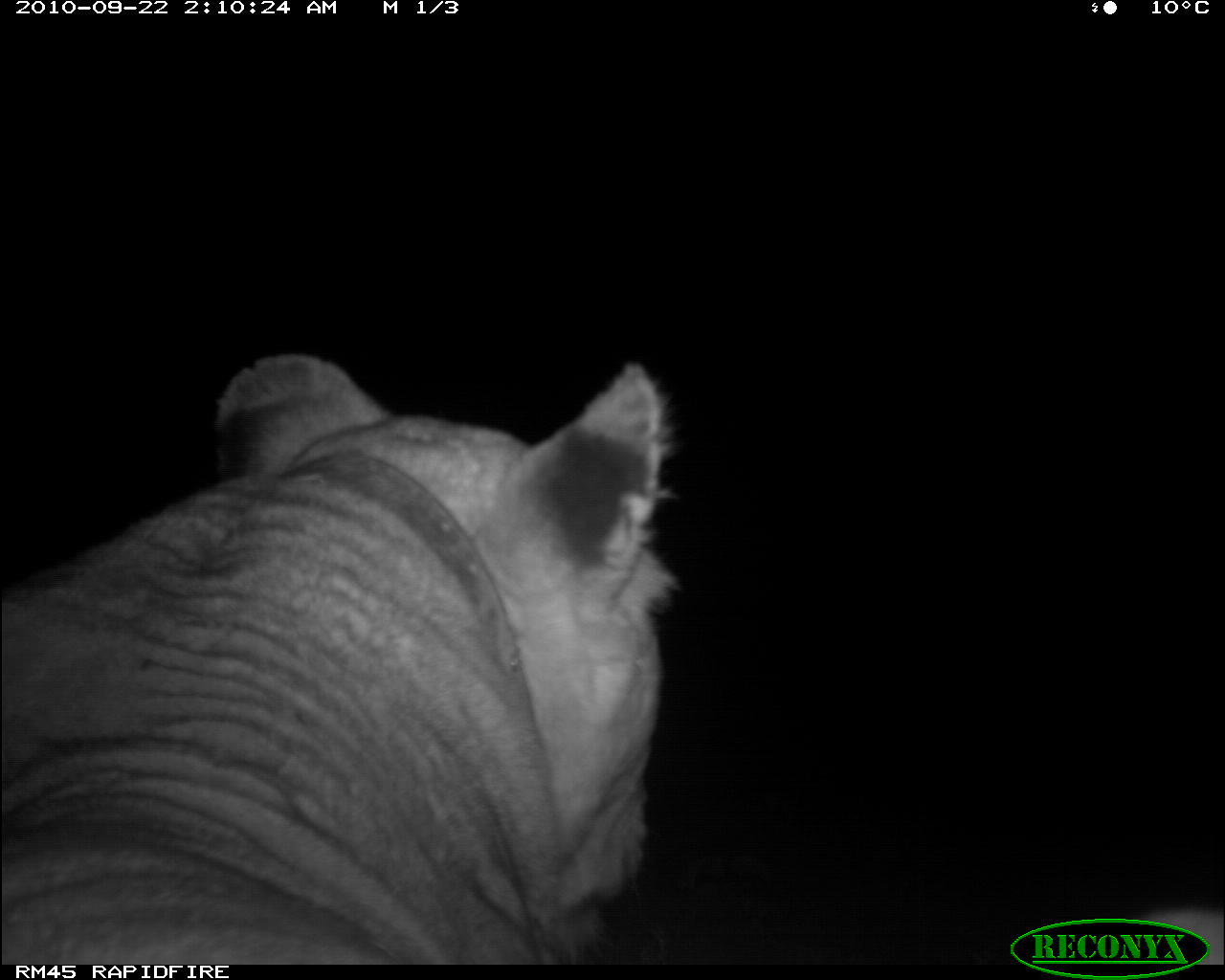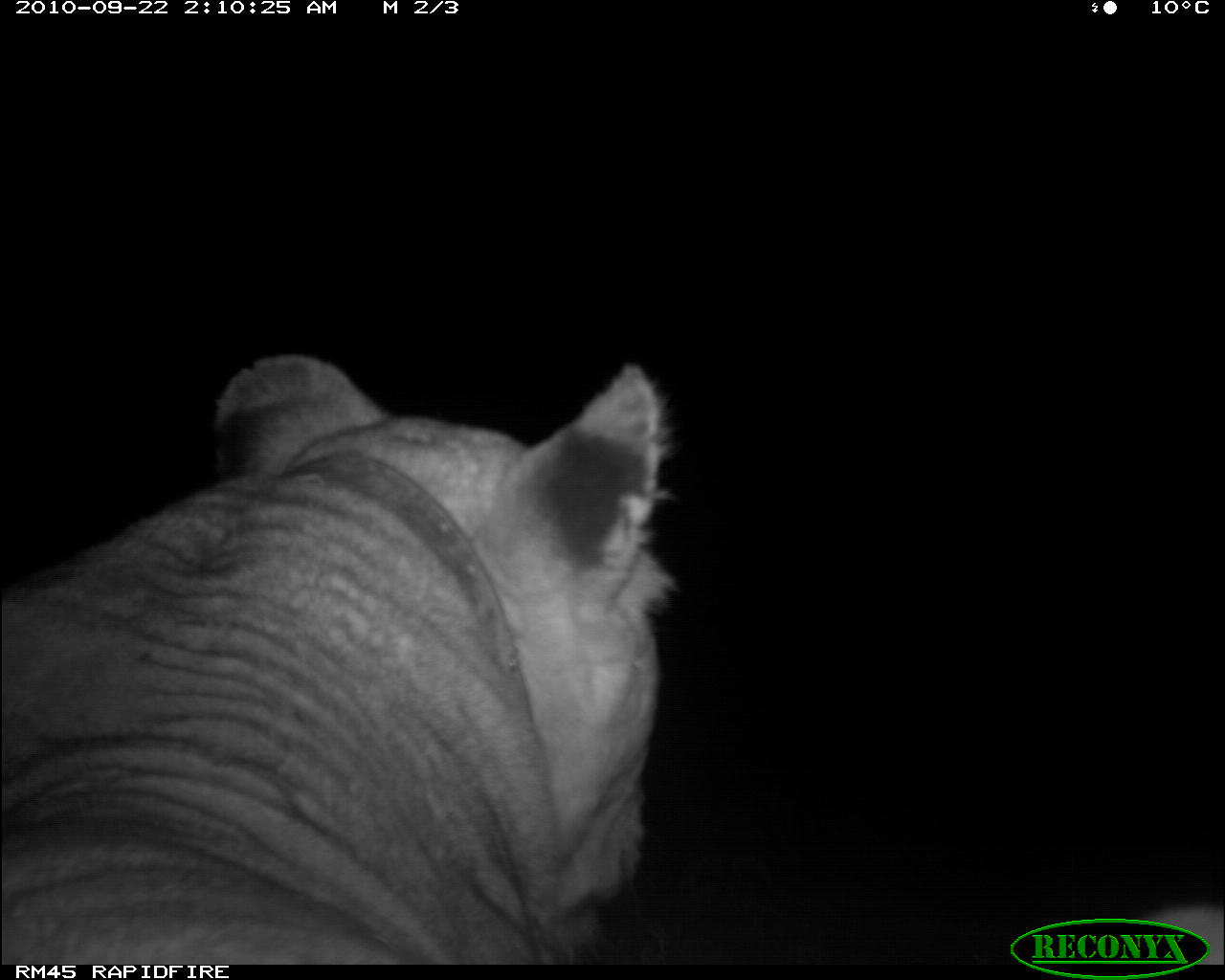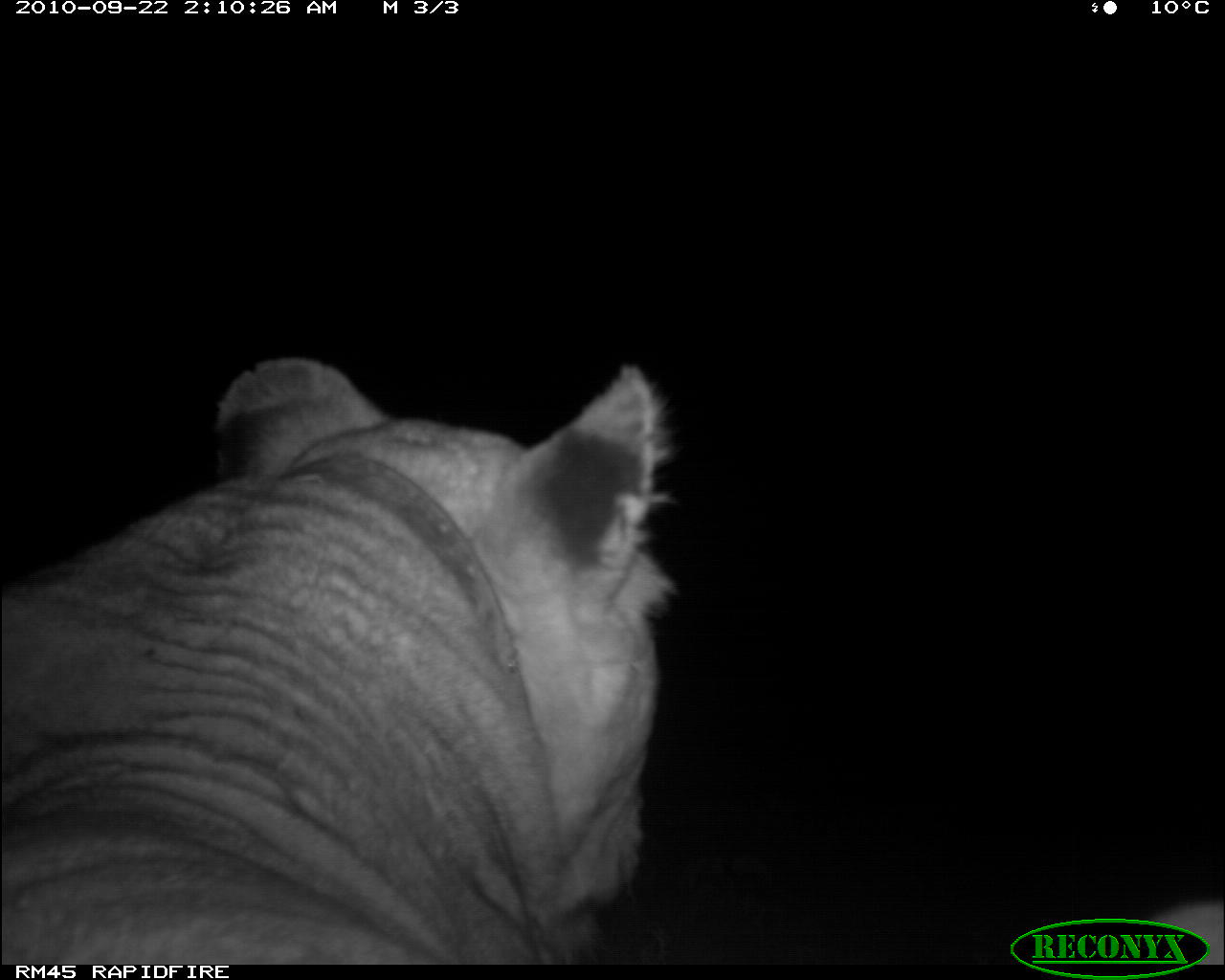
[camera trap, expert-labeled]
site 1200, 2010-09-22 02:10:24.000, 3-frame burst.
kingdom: Animalia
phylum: Chordata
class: Mammalia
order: Carnivora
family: Felidae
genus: Panthera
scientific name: Panthera leo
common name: lion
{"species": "Panthera leo (lion)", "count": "1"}